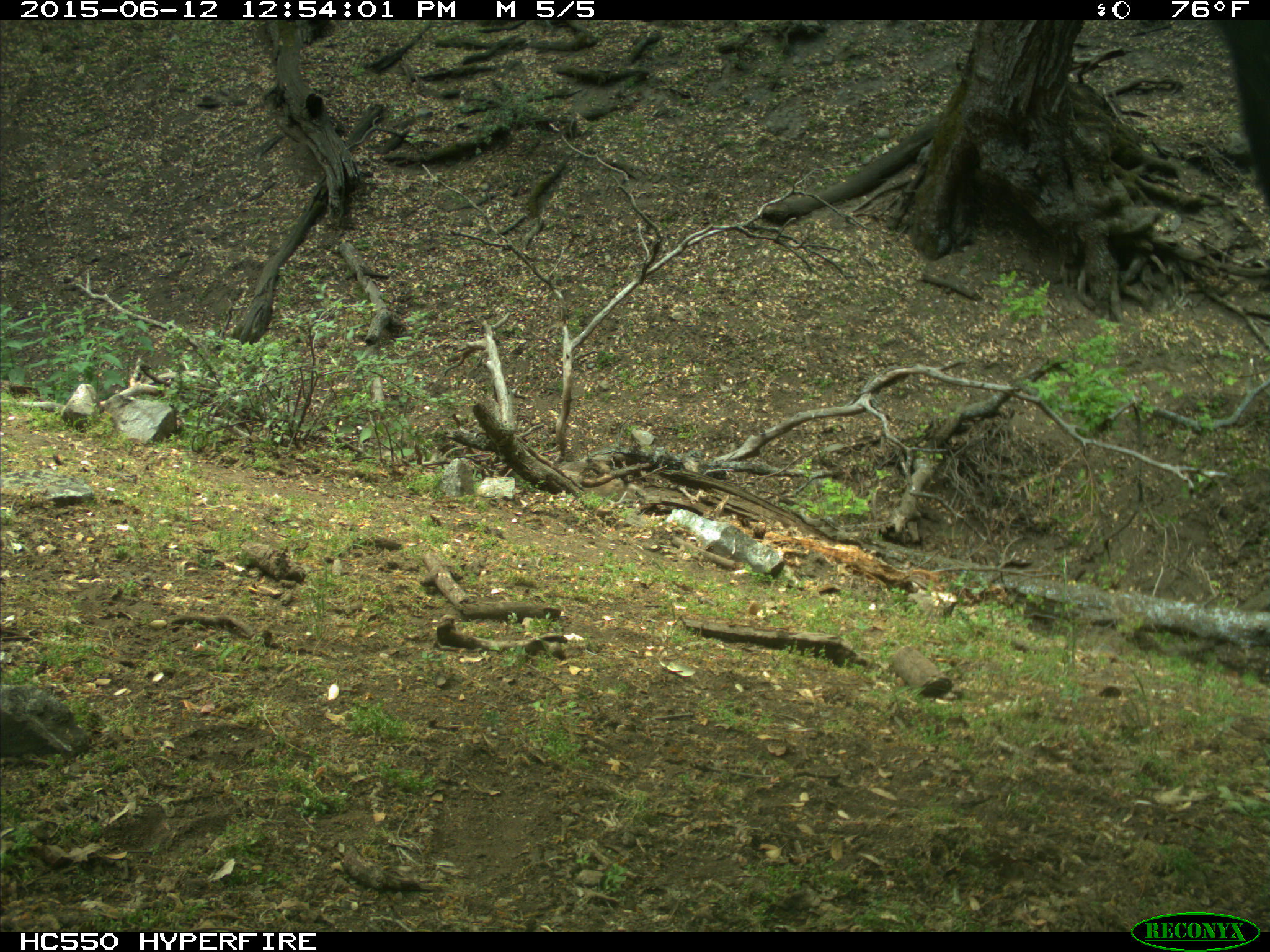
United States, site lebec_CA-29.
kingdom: Animalia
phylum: Chordata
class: Mammalia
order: Artiodactyla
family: Bovidae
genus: Bos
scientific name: Bos taurus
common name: domestic cow